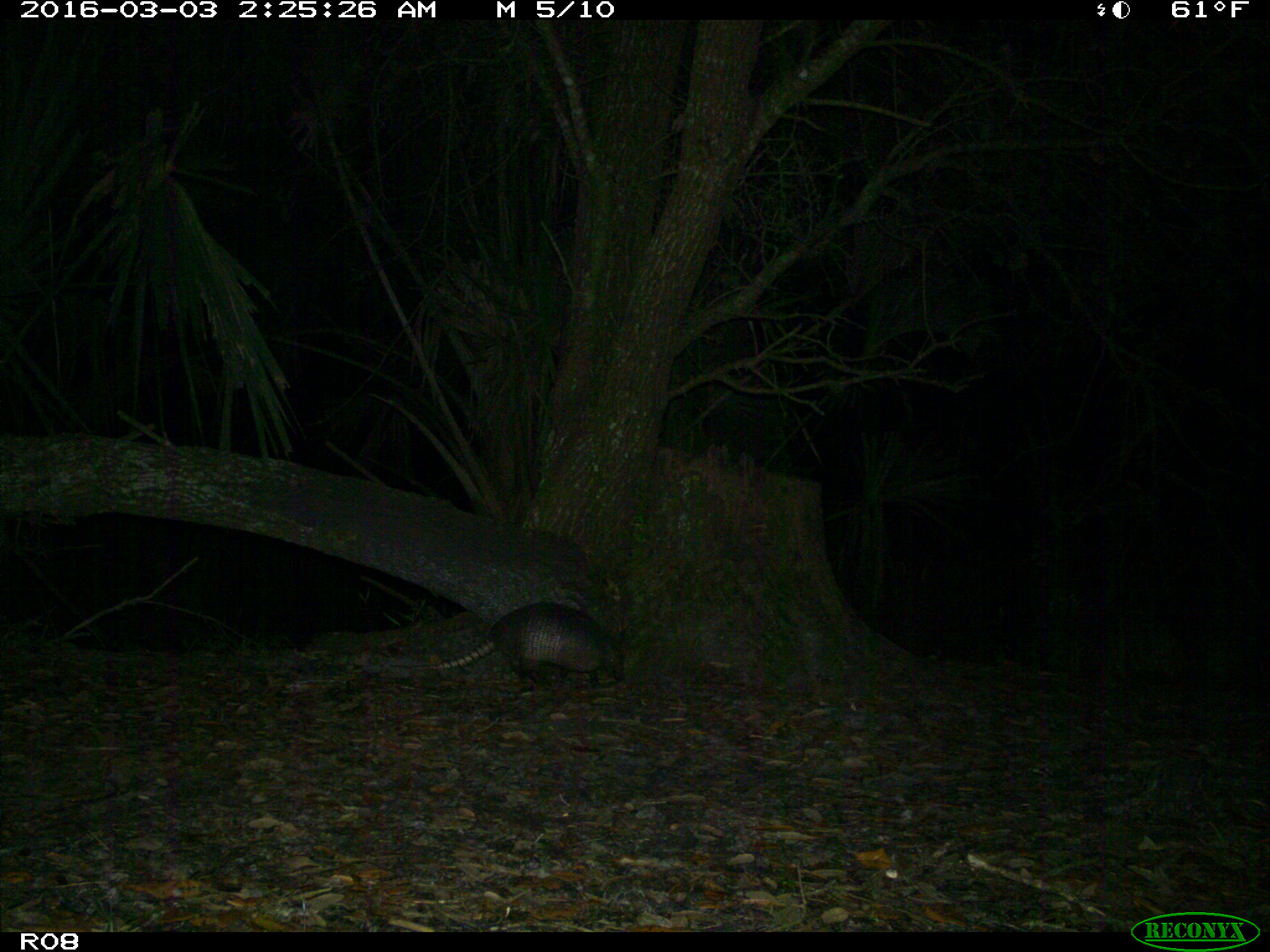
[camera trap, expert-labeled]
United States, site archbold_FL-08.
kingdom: Animalia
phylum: Chordata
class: Mammalia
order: Cingulata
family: Dasypodidae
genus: Dasypus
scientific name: Dasypus novemcinctus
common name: nine-banded armadillo